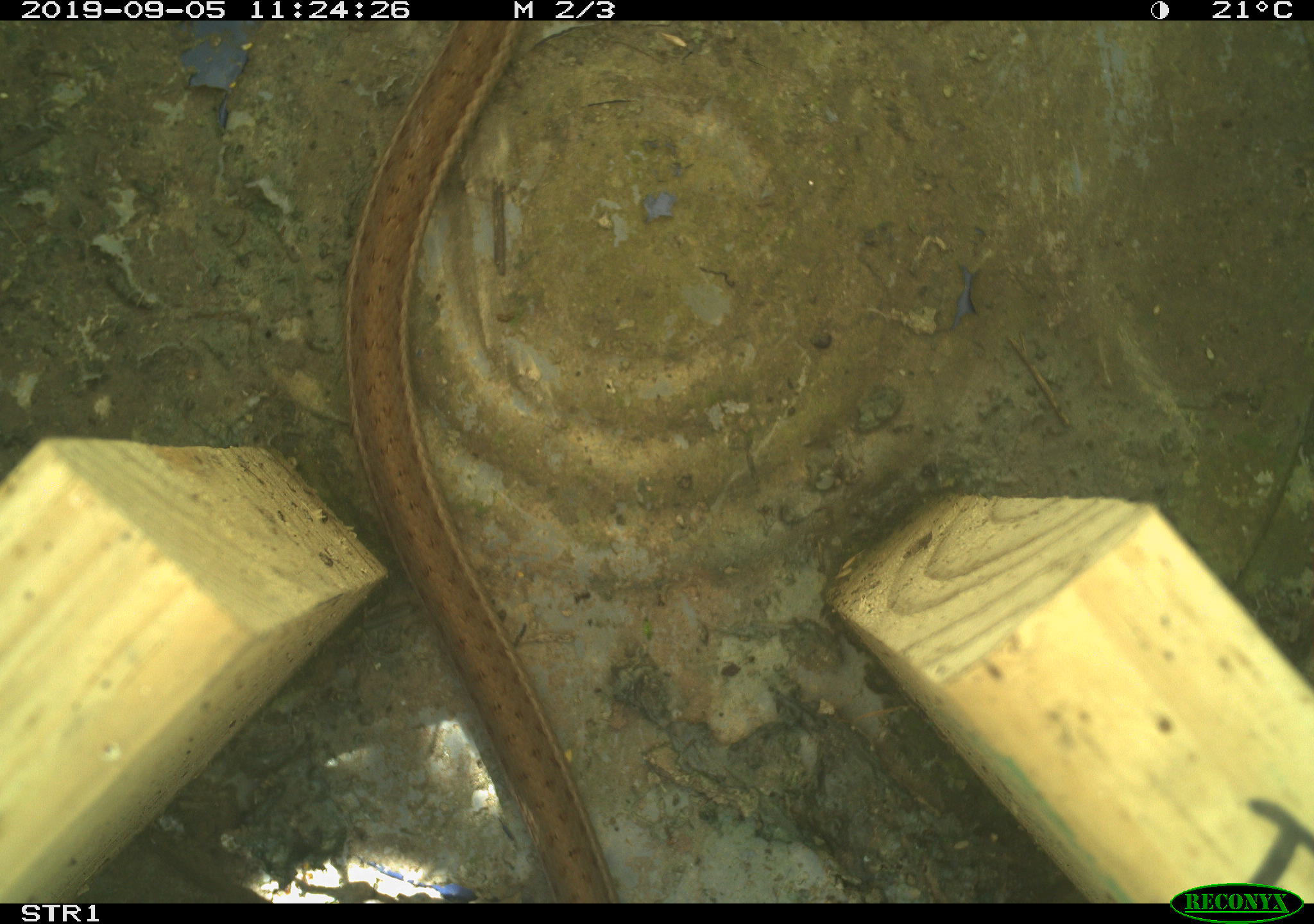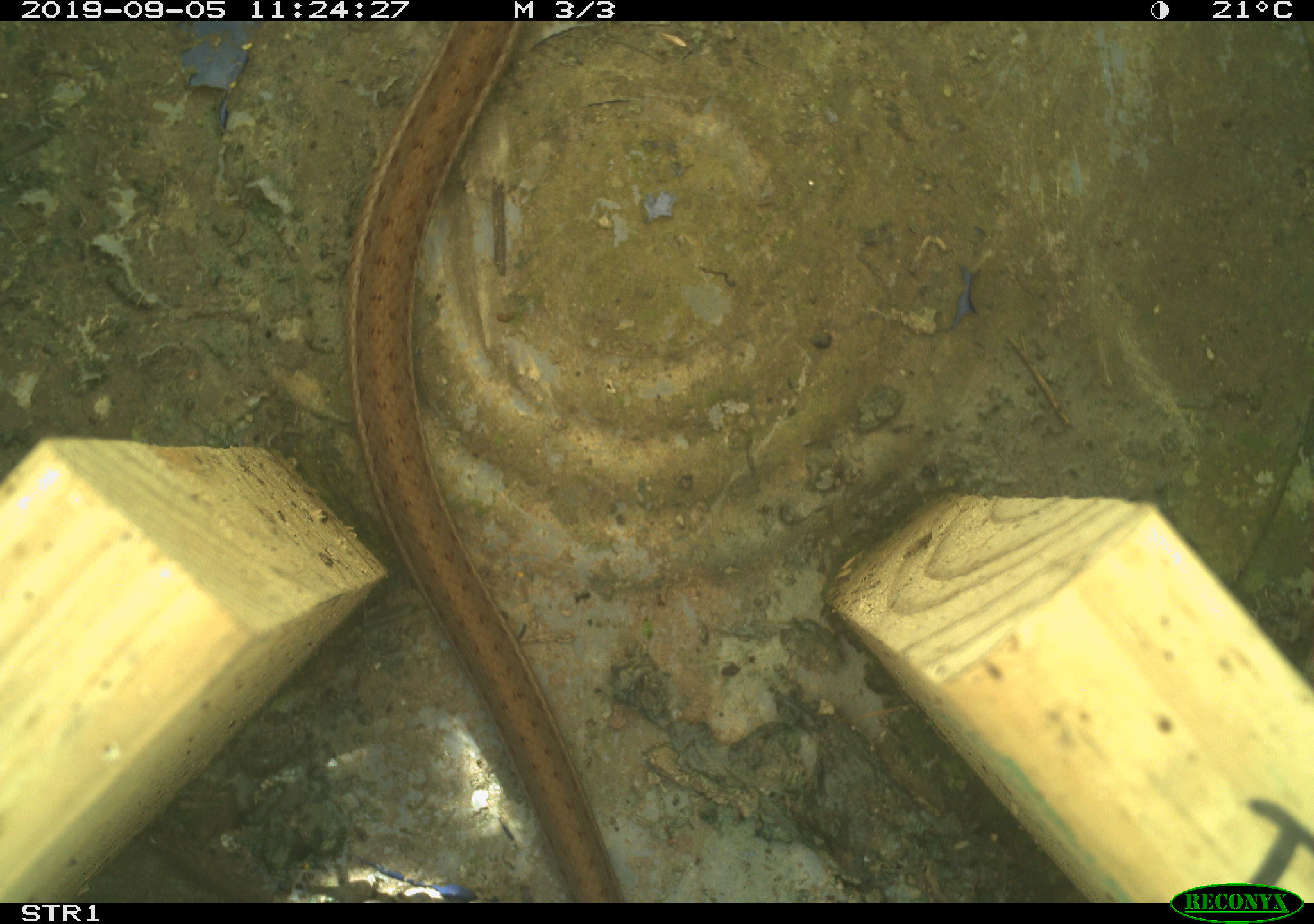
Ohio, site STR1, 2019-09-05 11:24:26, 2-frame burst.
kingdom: Animalia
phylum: Chordata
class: Reptilia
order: Squamata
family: Colubridae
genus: Thamnophis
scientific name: Thamnophis sirtalis sirtalis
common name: eastern gartersnake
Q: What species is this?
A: Eastern gartersnake (Thamnophis sirtalis sirtalis).